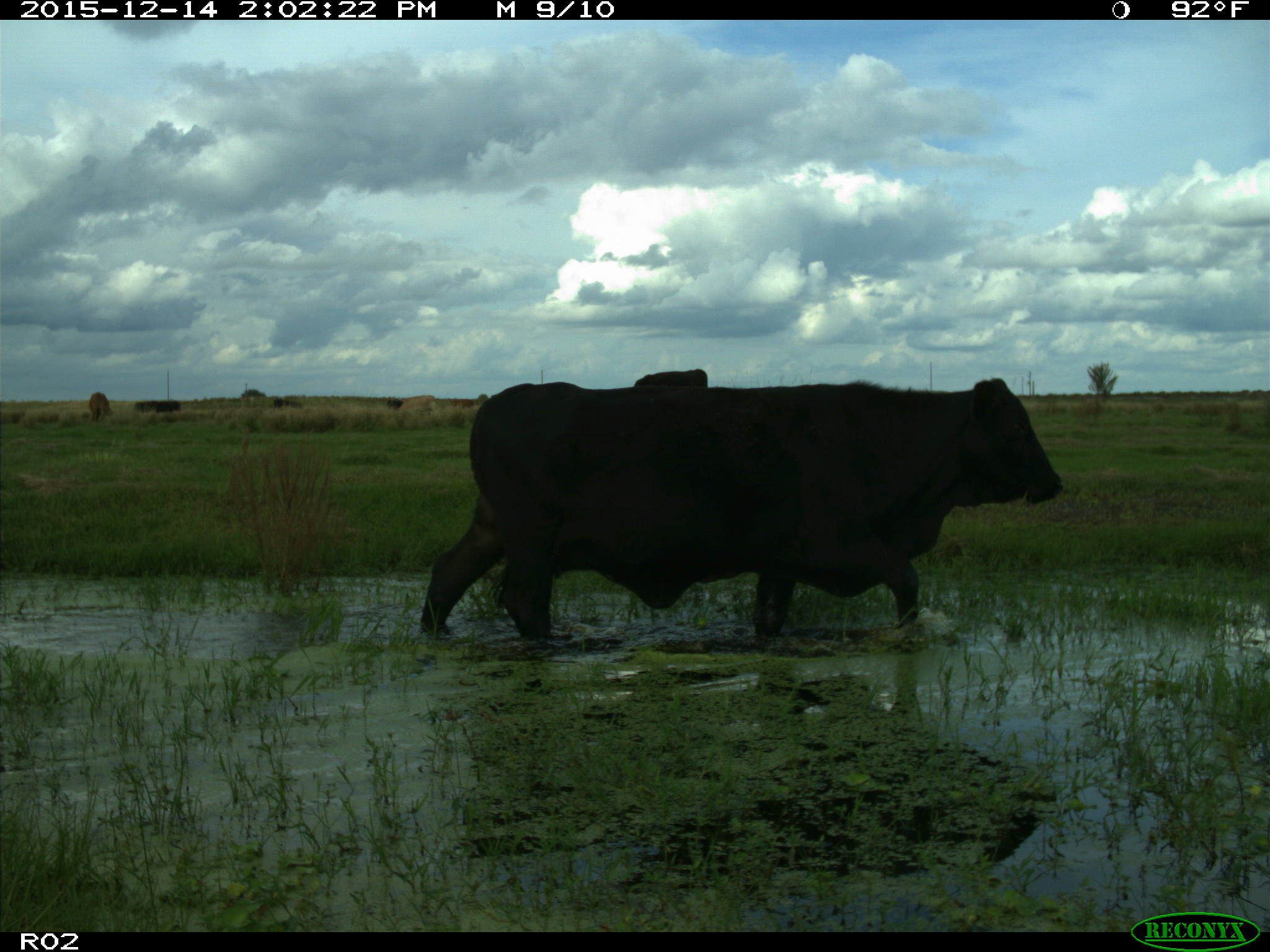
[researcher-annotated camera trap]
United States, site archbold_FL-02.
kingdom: Animalia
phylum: Chordata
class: Mammalia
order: Artiodactyla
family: Bovidae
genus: Bos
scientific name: Bos taurus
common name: domestic cow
Bos taurus (domestic cow).